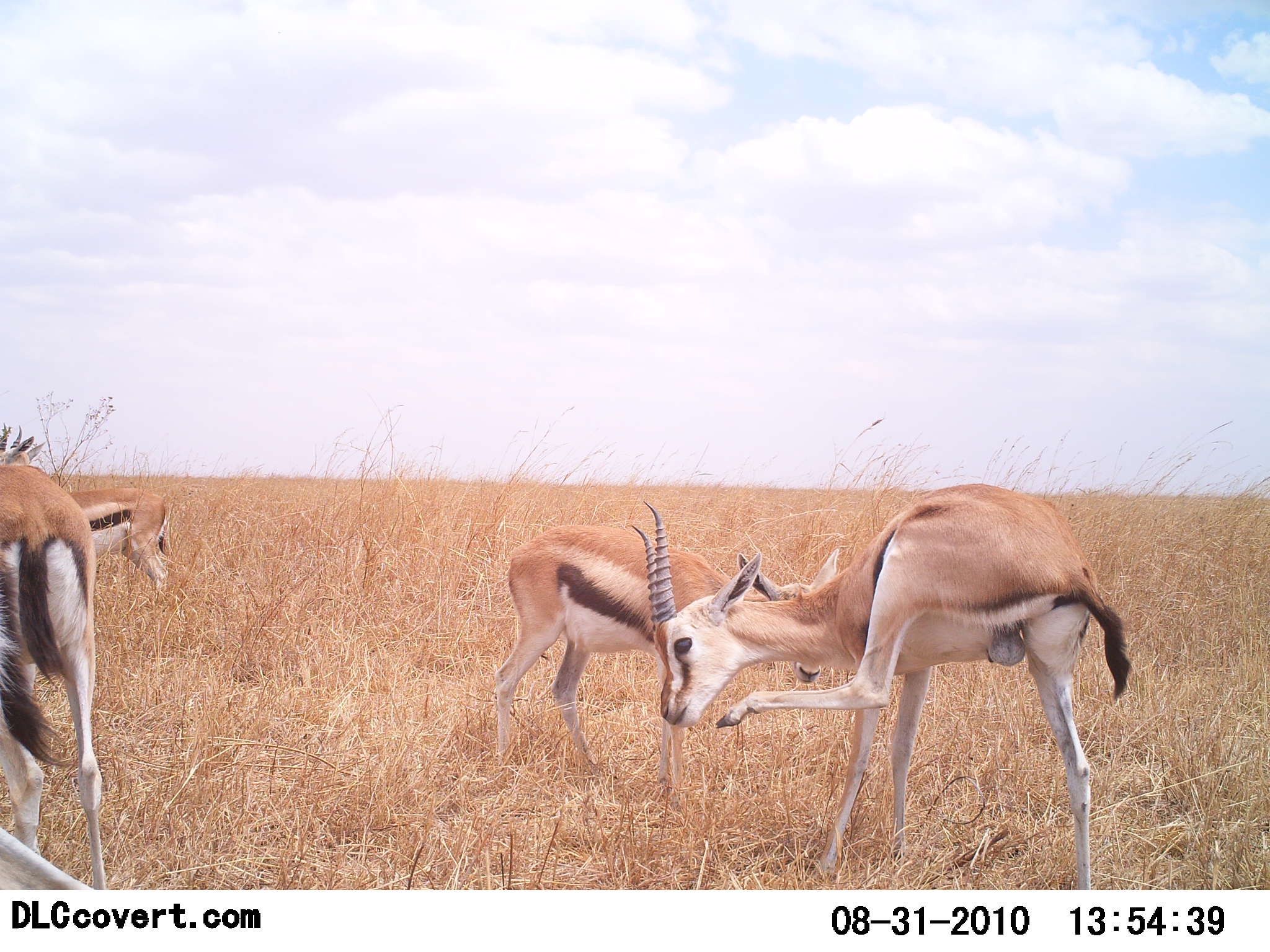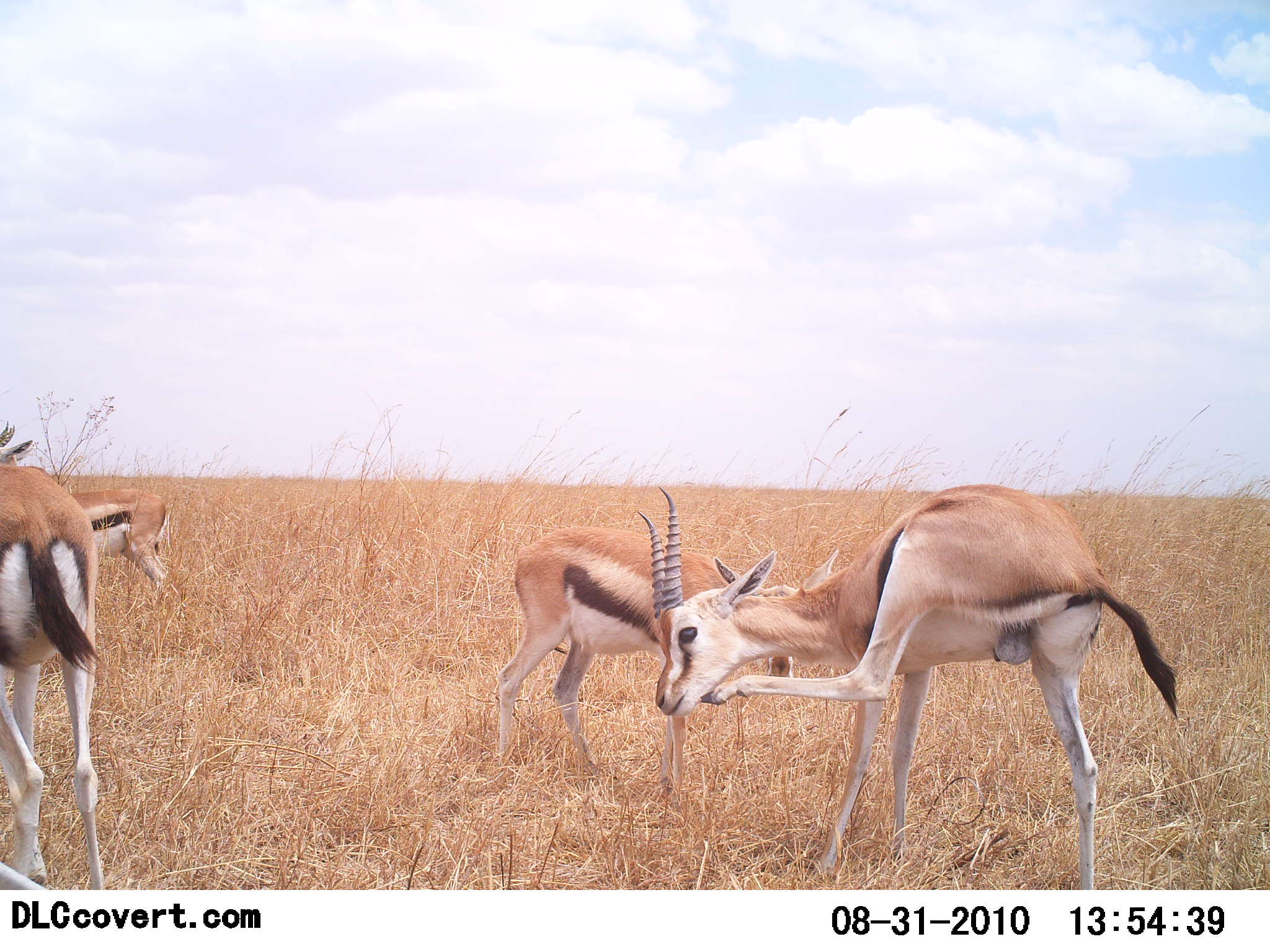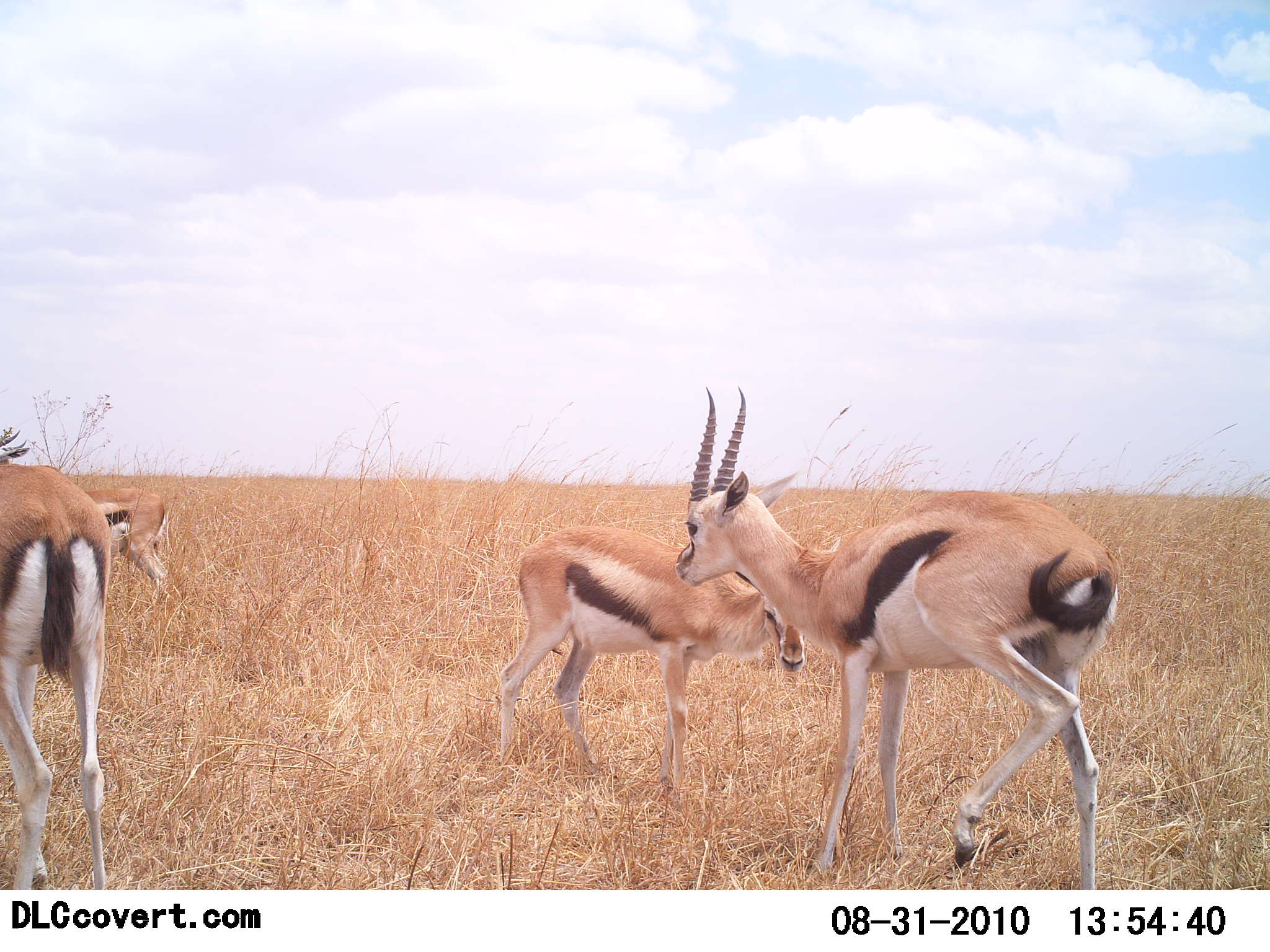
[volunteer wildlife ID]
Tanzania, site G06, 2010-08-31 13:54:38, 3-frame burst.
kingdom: Animalia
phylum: Chordata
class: Mammalia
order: Artiodactyla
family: Bovidae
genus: Eudorcas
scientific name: Eudorcas thomsonii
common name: thomson's gazelle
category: gazellethomsons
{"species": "gazellethomsons (thomson's gazelle) (Eudorcas thomsonii)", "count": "4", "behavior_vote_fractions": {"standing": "90%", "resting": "5%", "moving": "15%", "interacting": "5%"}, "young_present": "0%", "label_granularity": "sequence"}